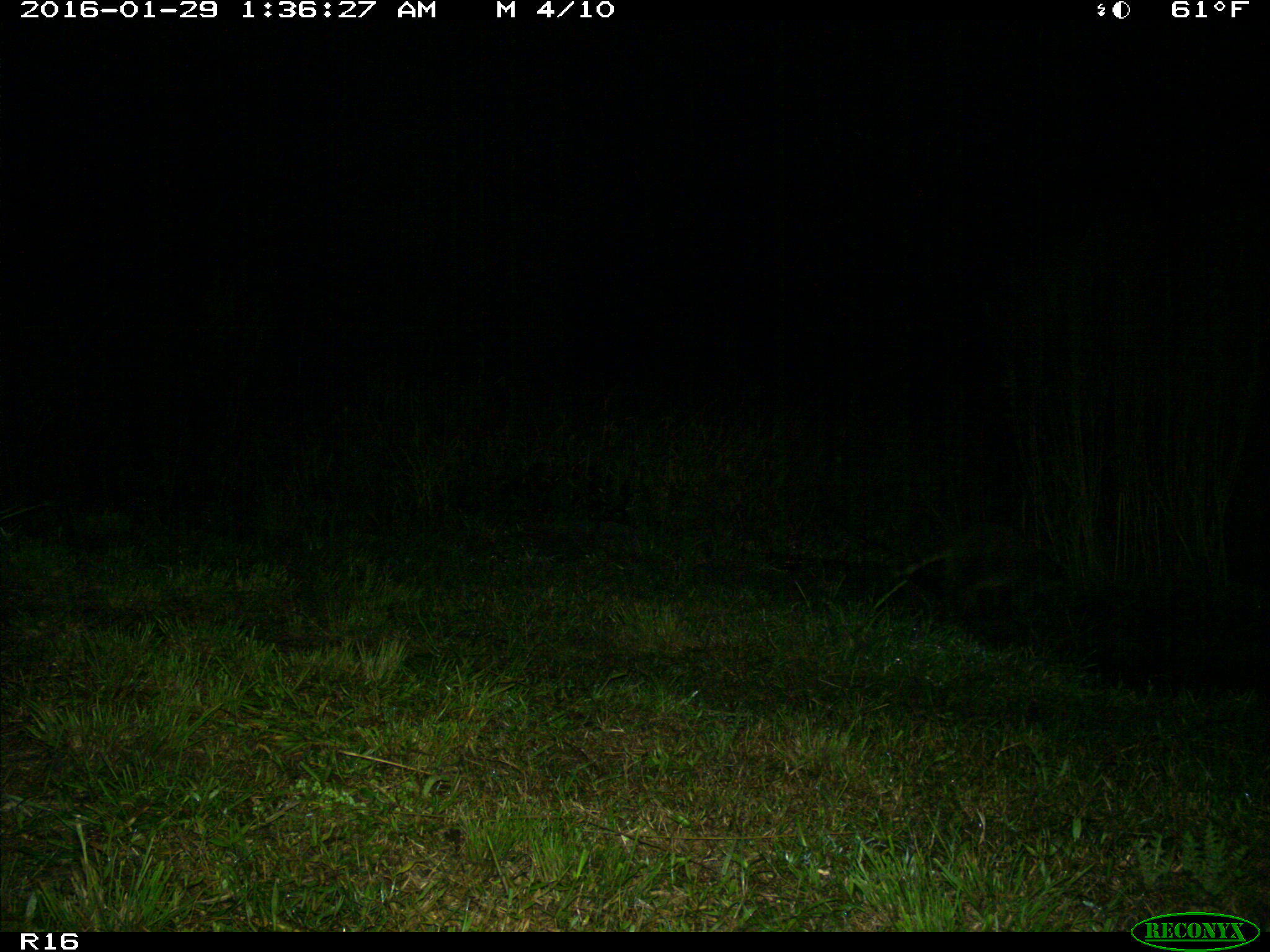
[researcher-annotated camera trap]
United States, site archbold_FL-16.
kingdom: Animalia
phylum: Chordata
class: Mammalia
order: Carnivora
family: Procyonidae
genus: Procyon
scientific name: Procyon lotor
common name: common raccoon